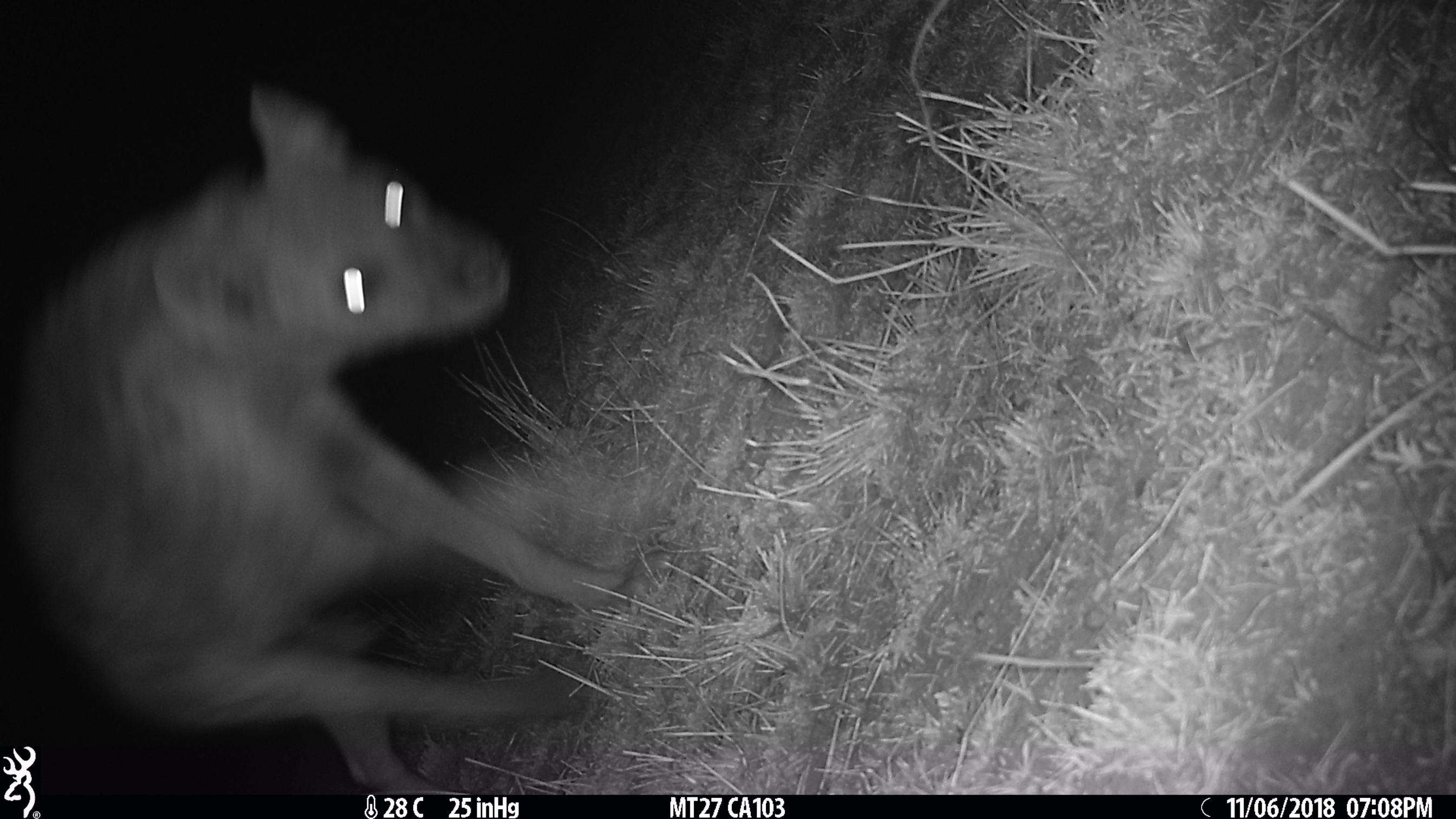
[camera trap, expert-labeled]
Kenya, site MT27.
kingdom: Animalia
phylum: Chordata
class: Mammalia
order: Carnivora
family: Hyaenidae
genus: Crocuta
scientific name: Crocuta crocuta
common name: spotted hyena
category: hyena spotted